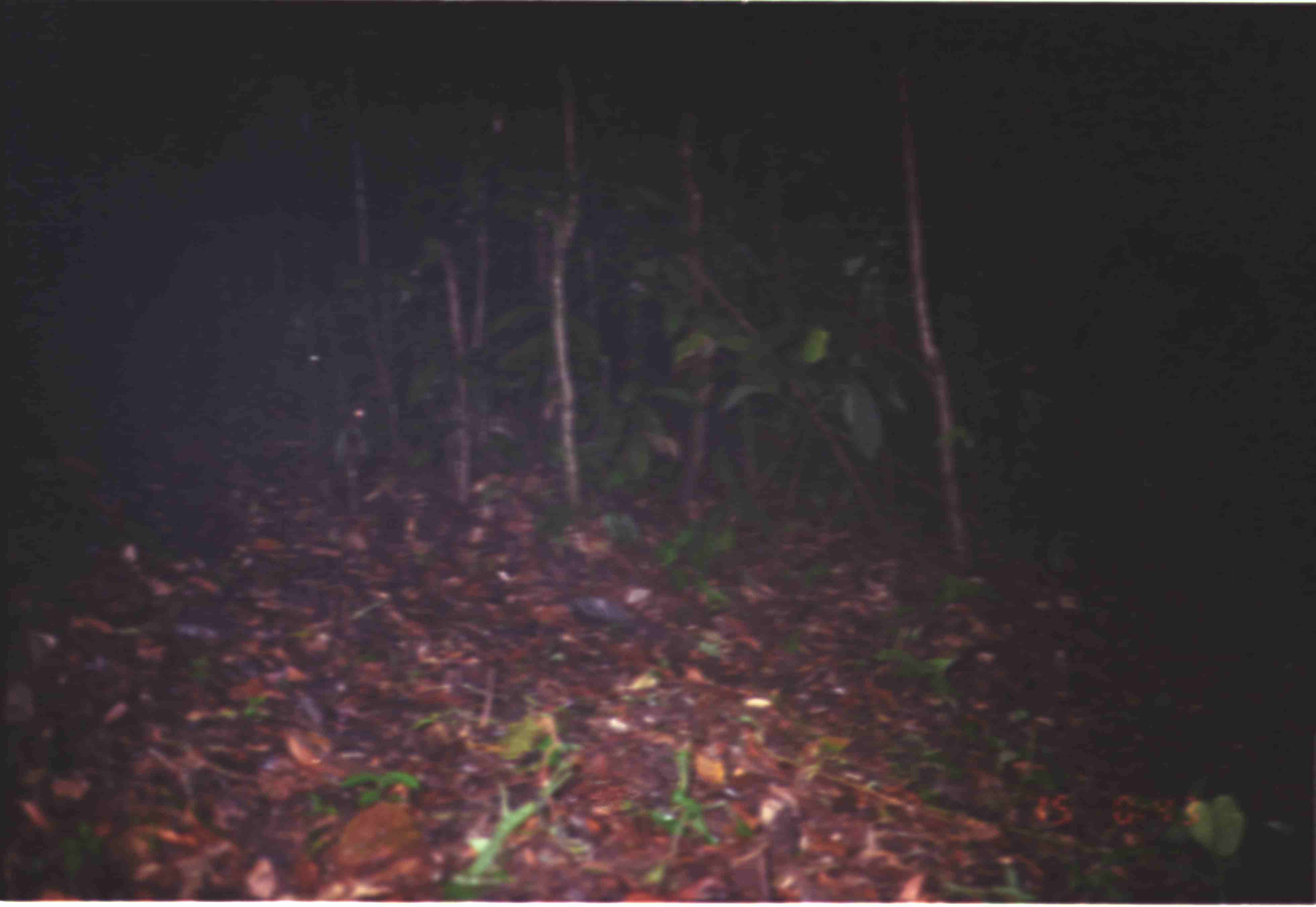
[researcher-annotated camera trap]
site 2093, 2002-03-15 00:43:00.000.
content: unidentified animal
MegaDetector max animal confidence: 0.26